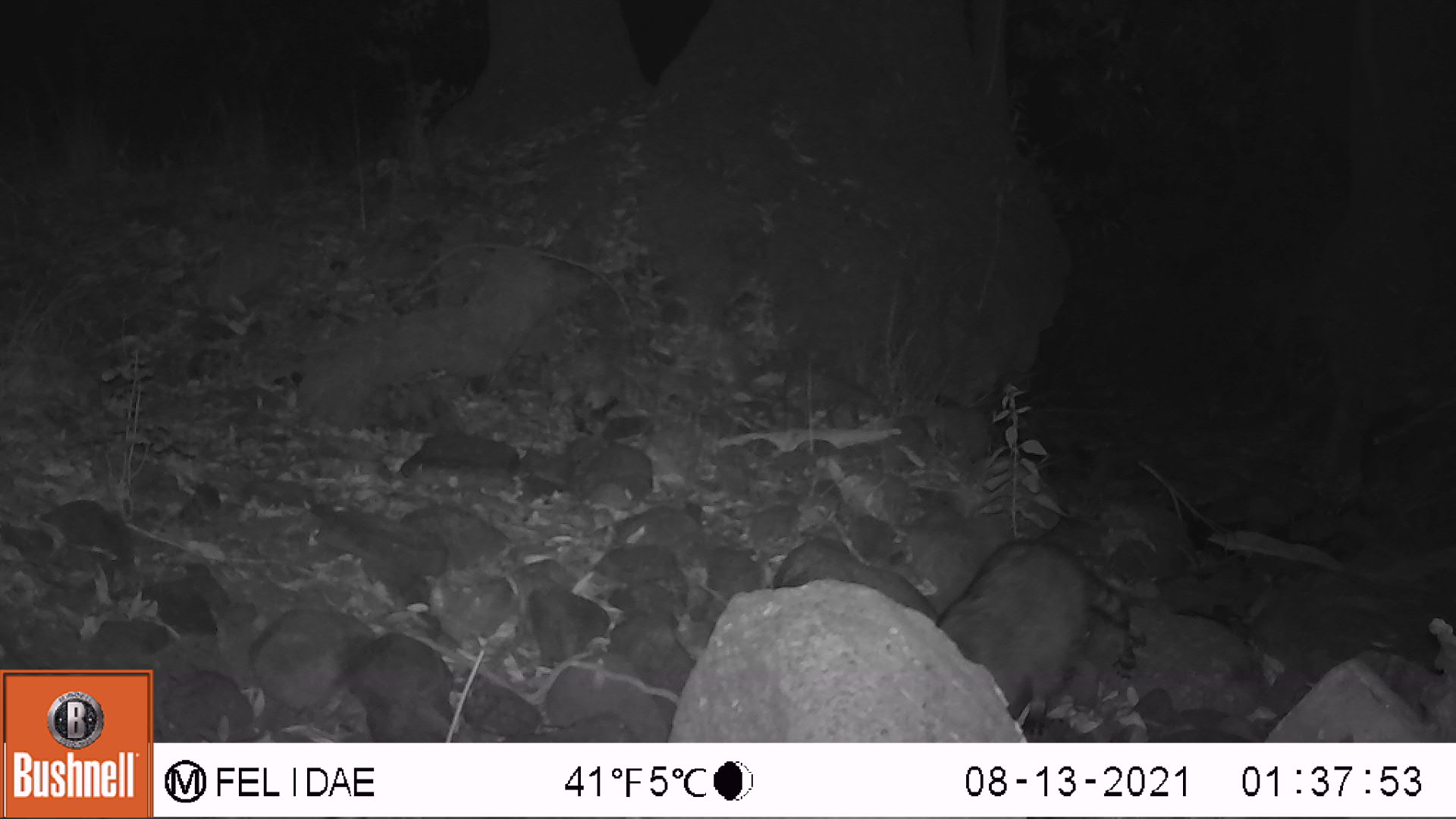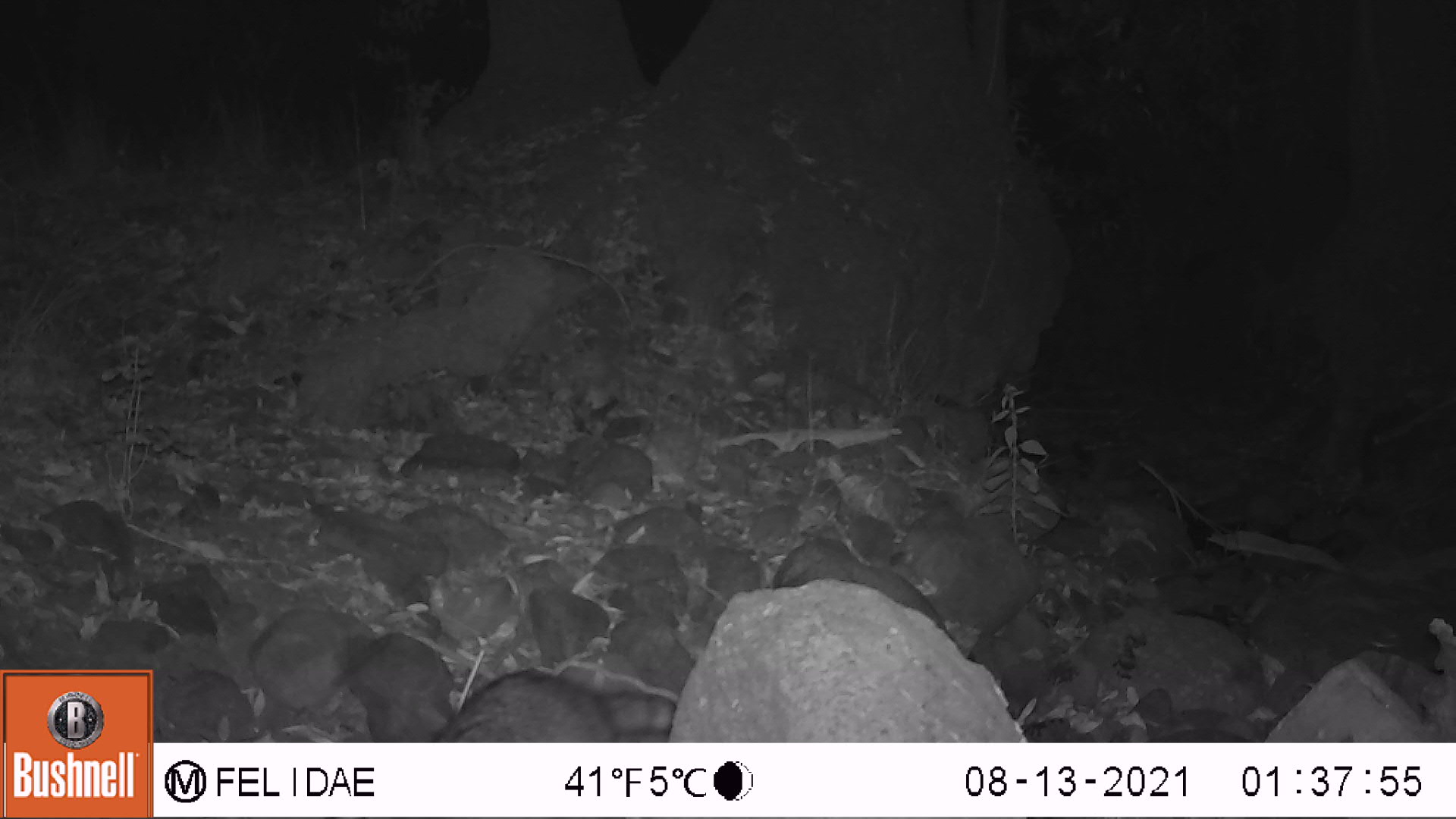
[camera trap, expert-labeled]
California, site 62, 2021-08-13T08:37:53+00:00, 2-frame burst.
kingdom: Animalia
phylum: Chordata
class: Mammalia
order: Carnivora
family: Procyonidae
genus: Procyon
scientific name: Procyon lotor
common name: raccoon